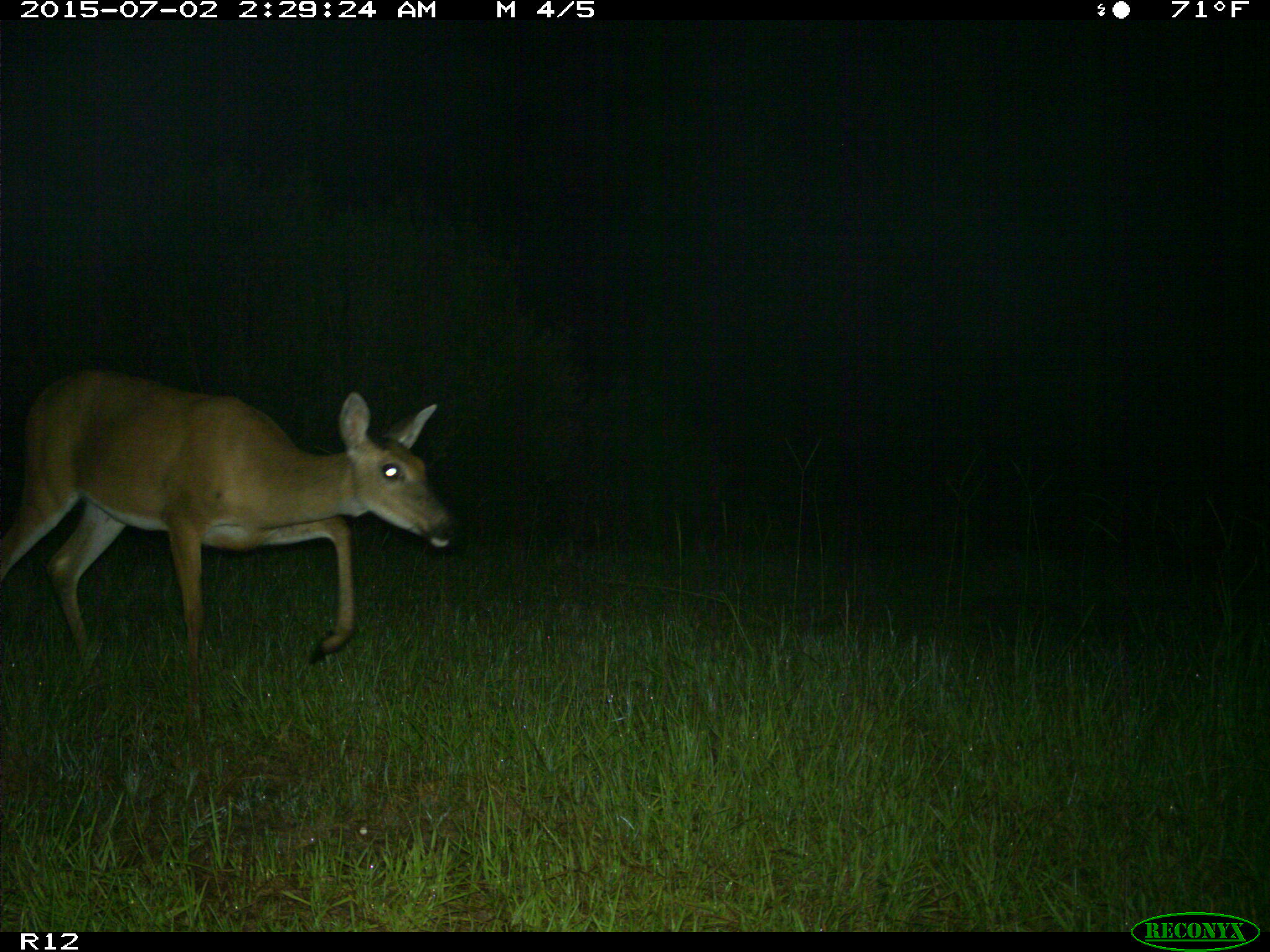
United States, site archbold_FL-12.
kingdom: Animalia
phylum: Chordata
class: Mammalia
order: Artiodactyla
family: Cervidae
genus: Odocoileus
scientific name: Odocoileus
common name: deer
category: unidentified deer